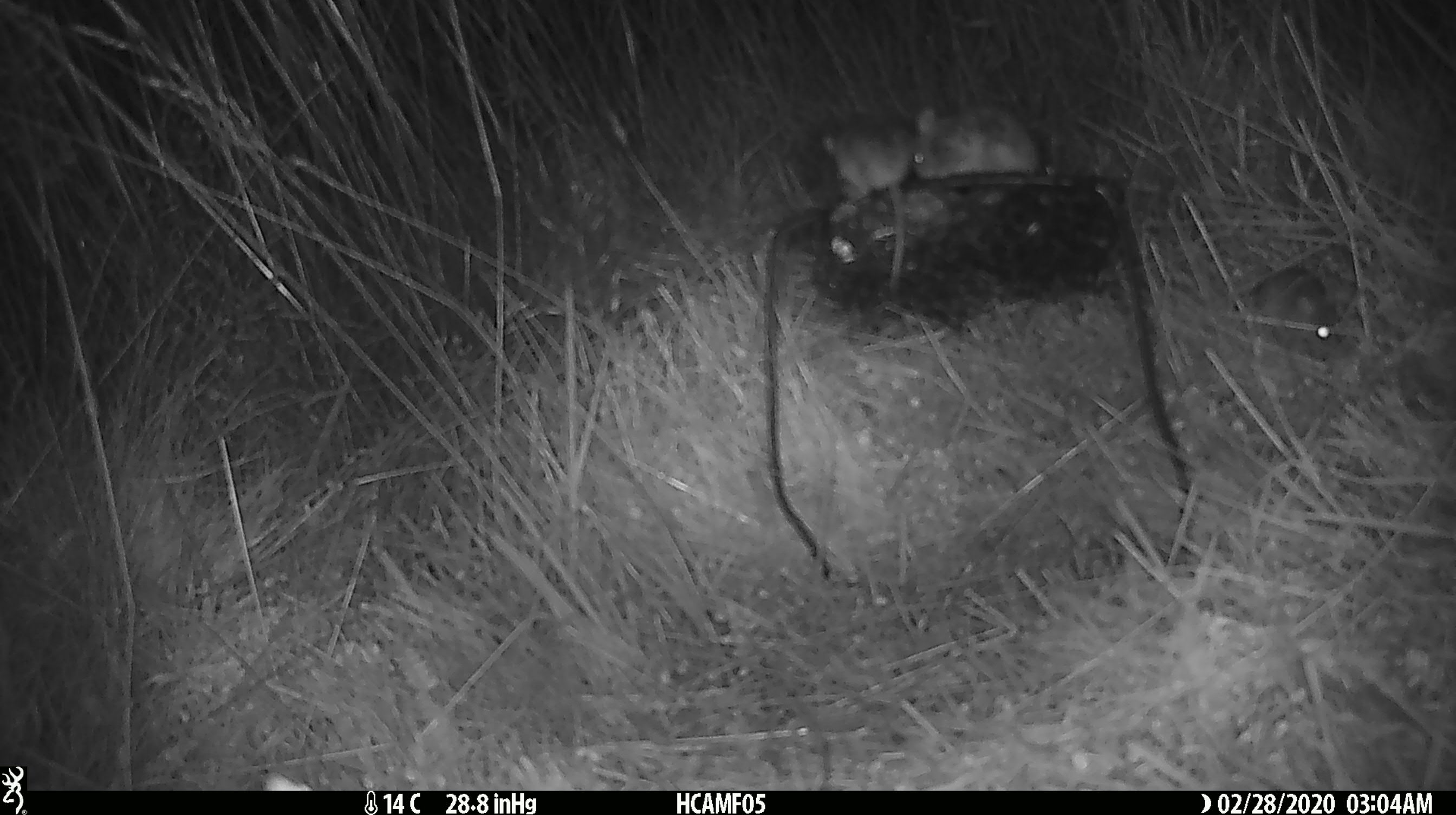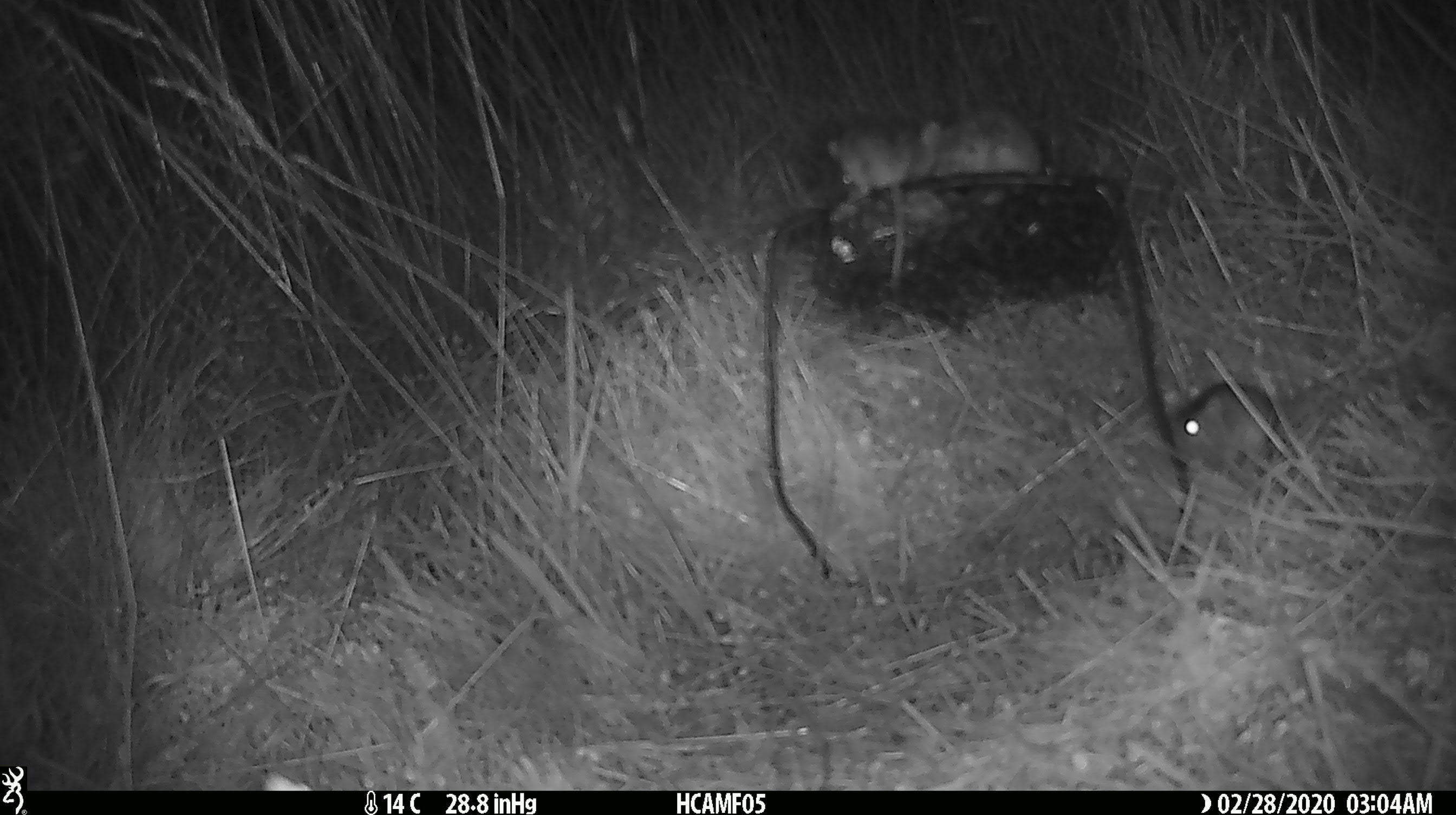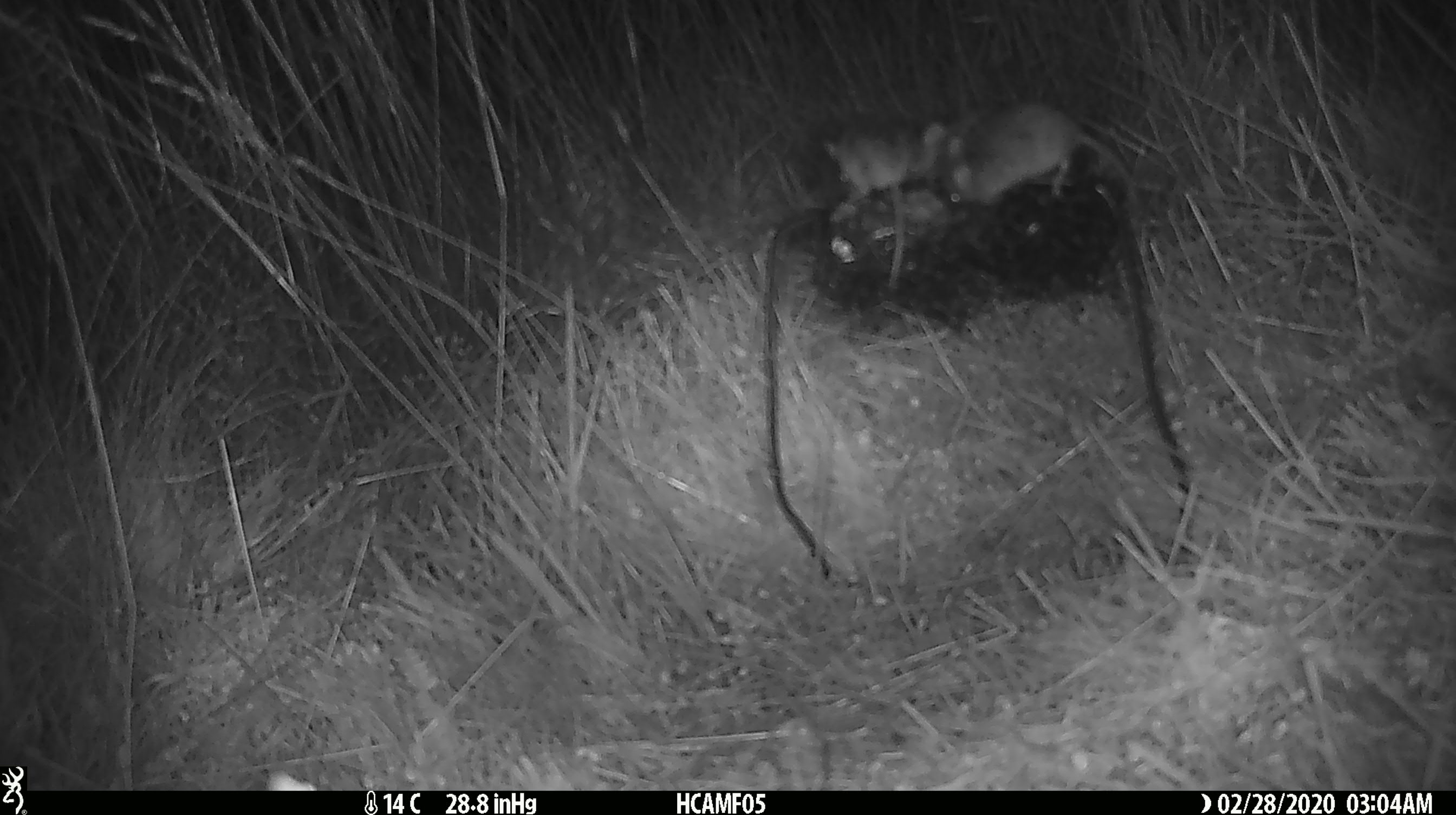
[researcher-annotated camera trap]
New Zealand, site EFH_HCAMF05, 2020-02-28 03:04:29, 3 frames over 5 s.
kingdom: Animalia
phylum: Chordata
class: Mammalia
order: Rodentia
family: Muridae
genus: Mus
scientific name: Mus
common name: mouse